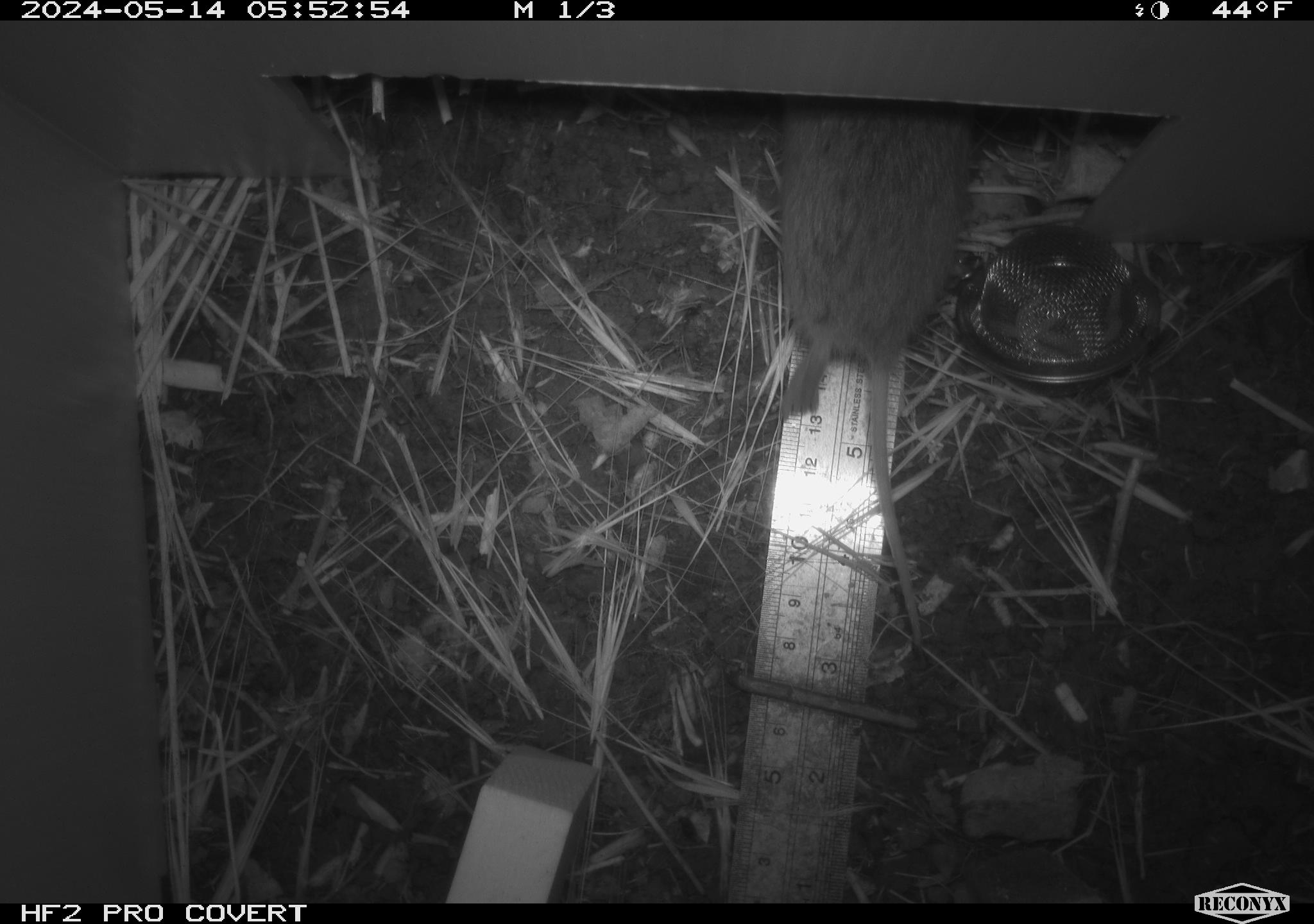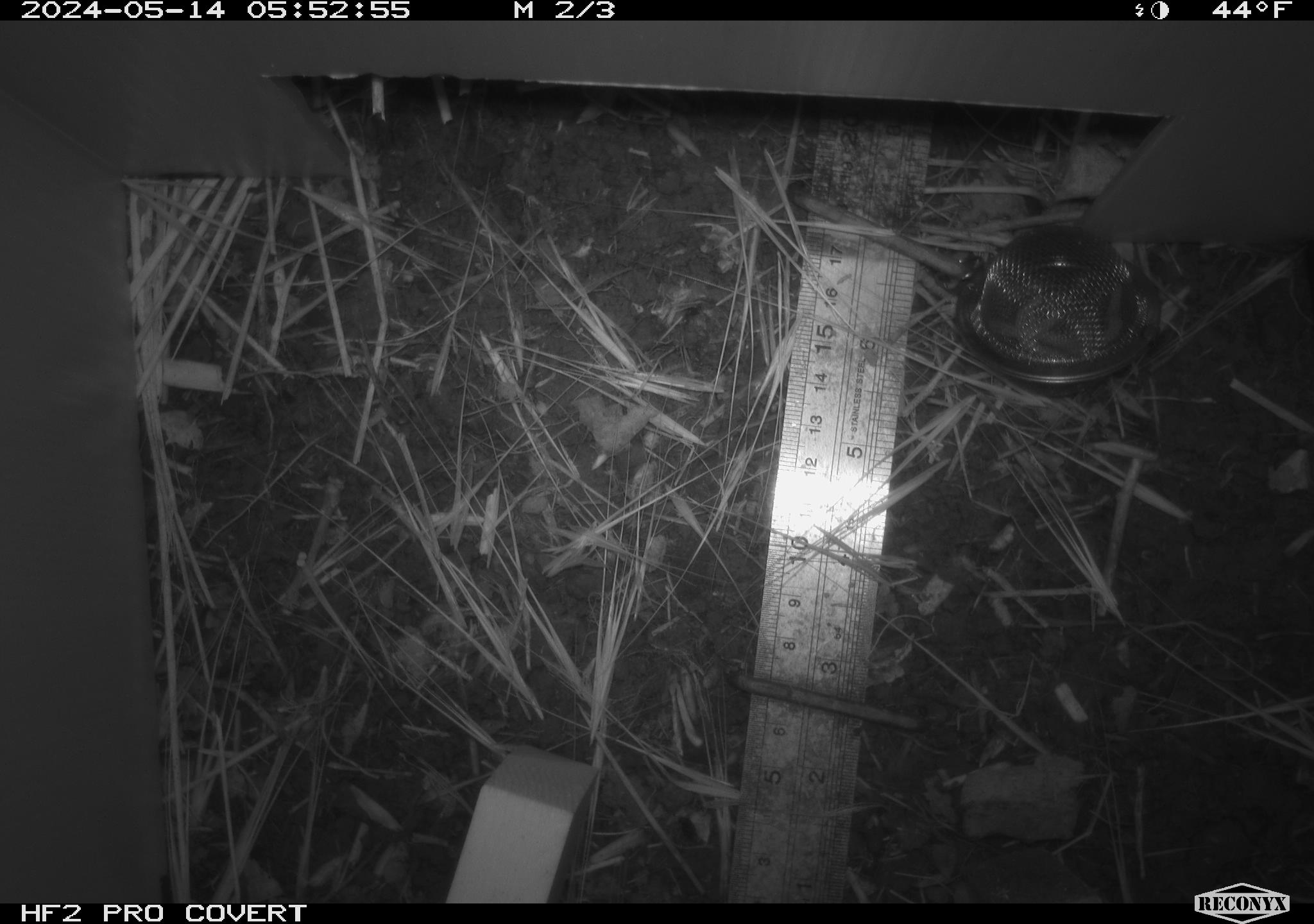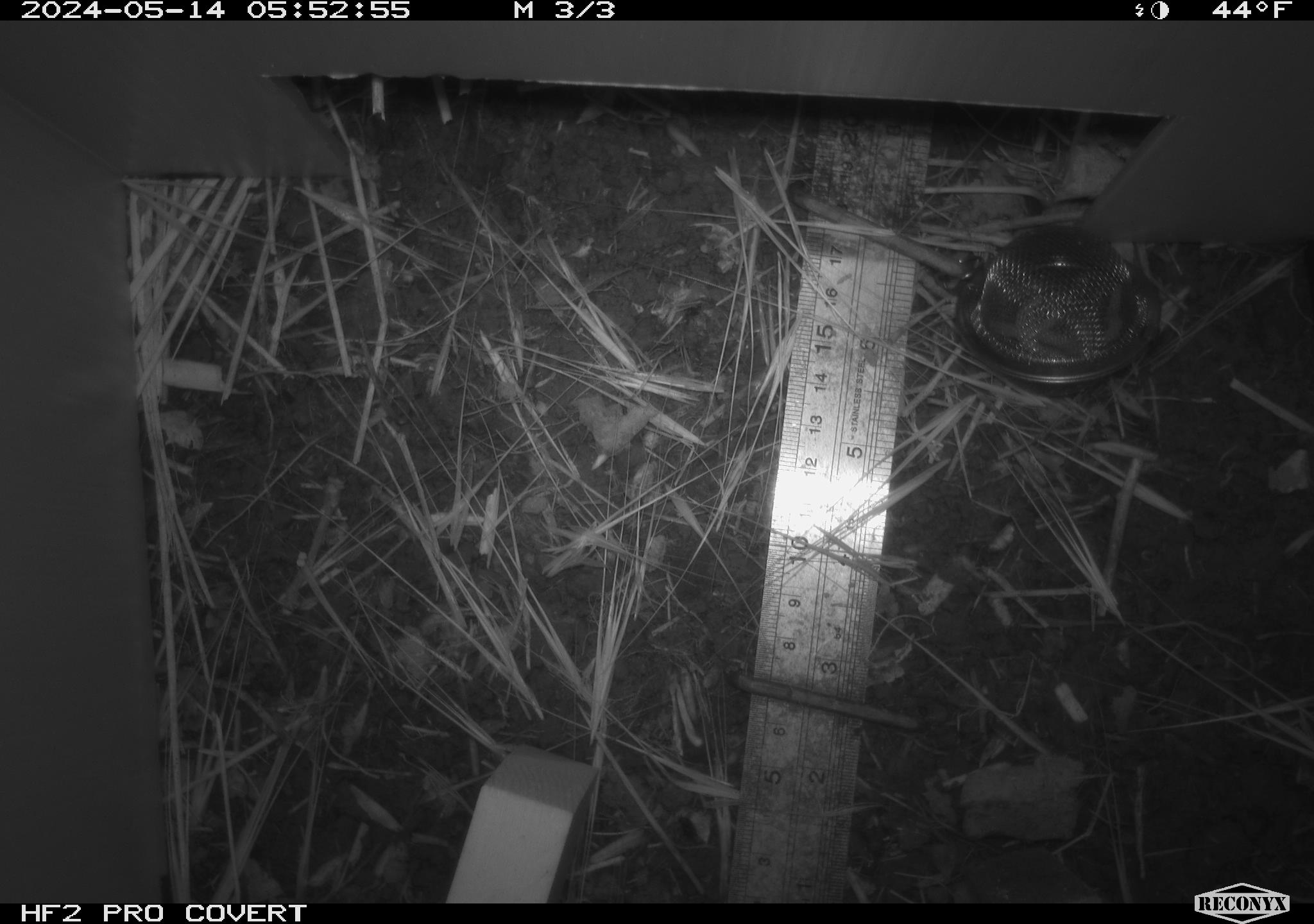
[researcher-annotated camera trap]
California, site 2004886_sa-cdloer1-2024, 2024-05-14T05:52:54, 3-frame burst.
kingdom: Animalia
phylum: Chordata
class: Mammalia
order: Rodentia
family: Cricetidae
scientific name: Arvicolinae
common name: voles, lemmings, and muskrats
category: arvicolinae subfamily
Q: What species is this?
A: Arvicolinae subfamily (voles, lemmings, and muskrats) (Arvicolinae).